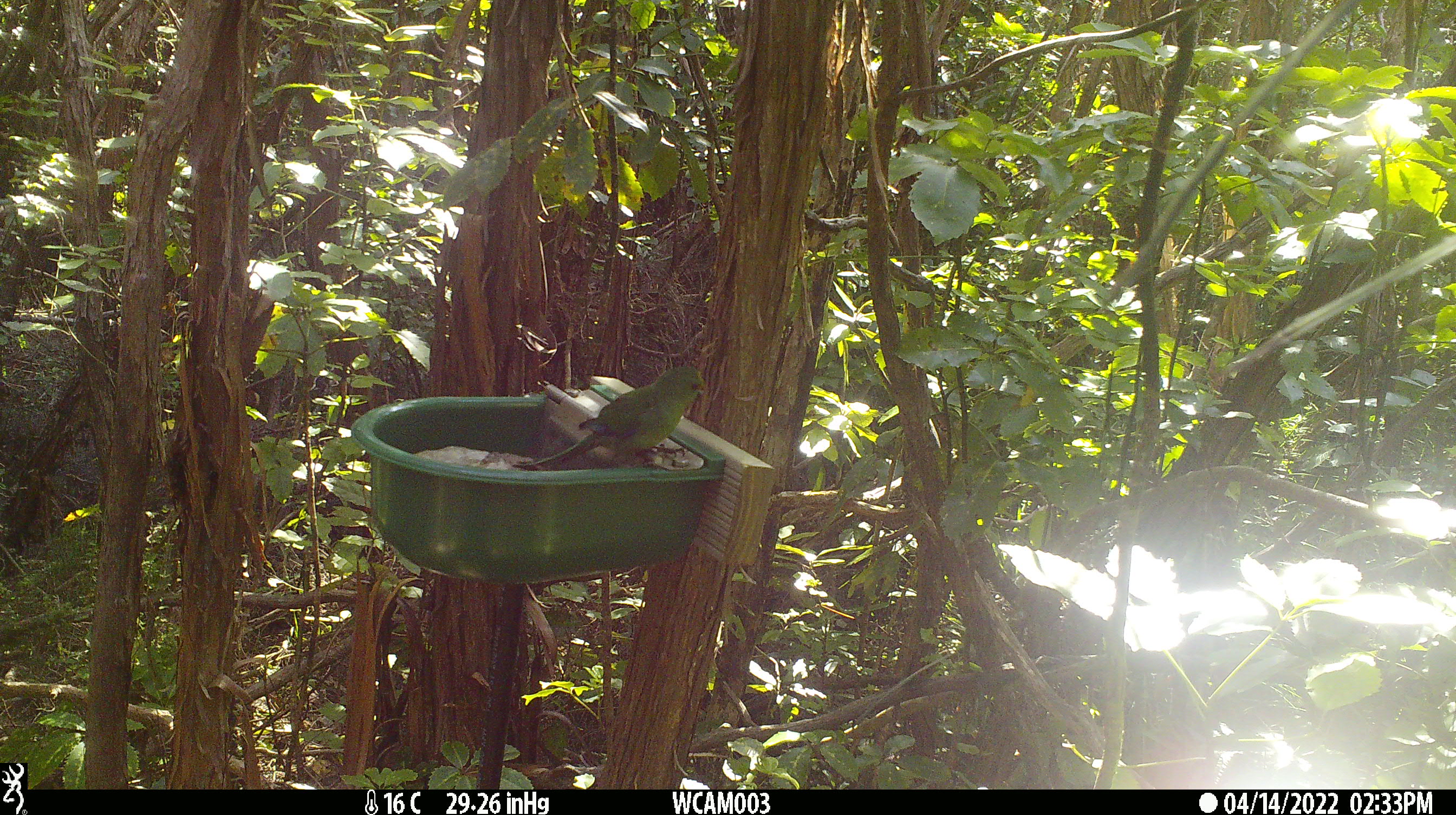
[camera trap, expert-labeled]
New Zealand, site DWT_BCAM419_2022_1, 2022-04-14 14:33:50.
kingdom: Animalia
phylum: Chordata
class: Aves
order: Psittaciformes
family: Psittaculidae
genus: Cyanoramphus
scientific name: Cyanoramphus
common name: parakeet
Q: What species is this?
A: Parakeet (Cyanoramphus).